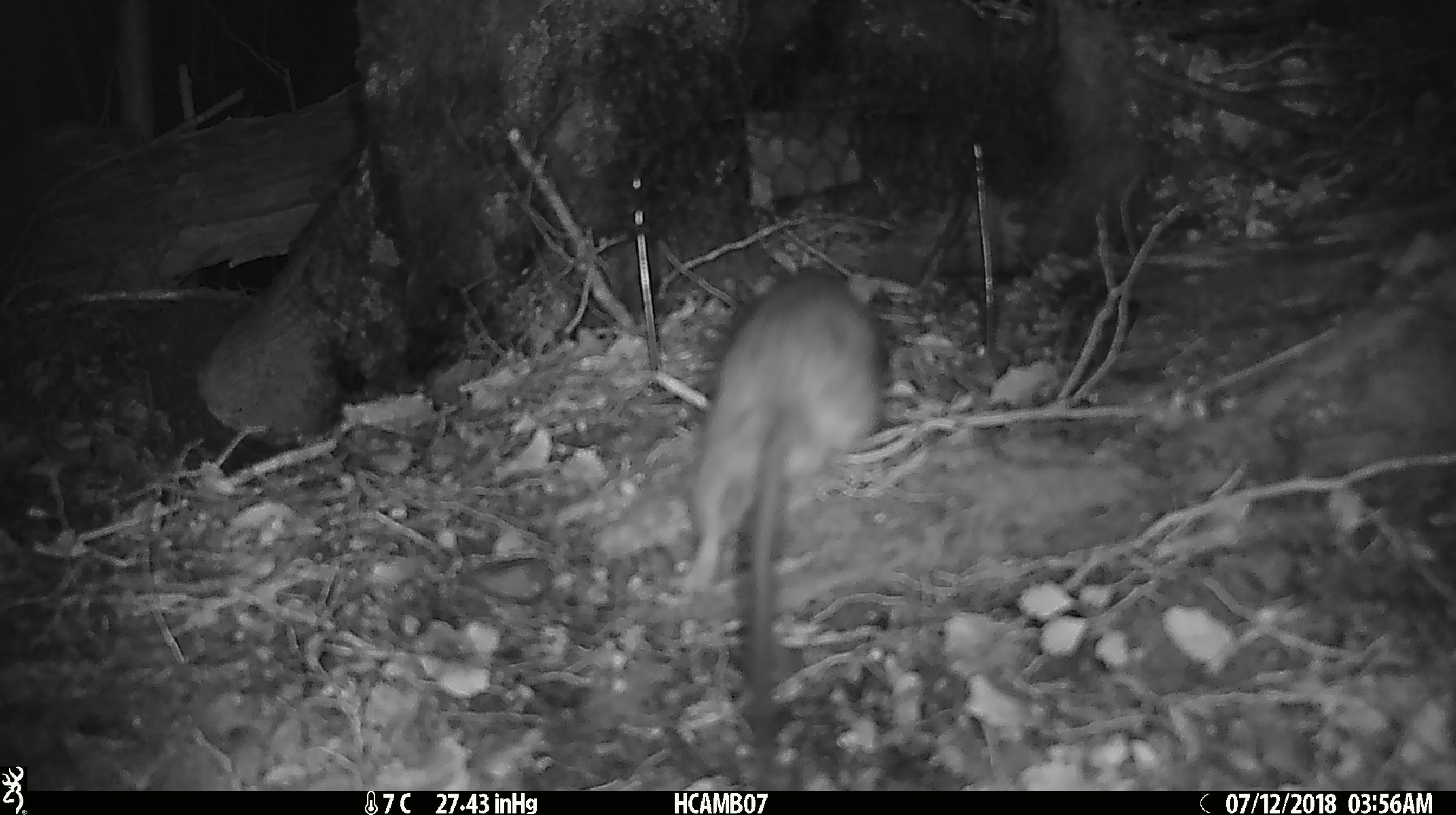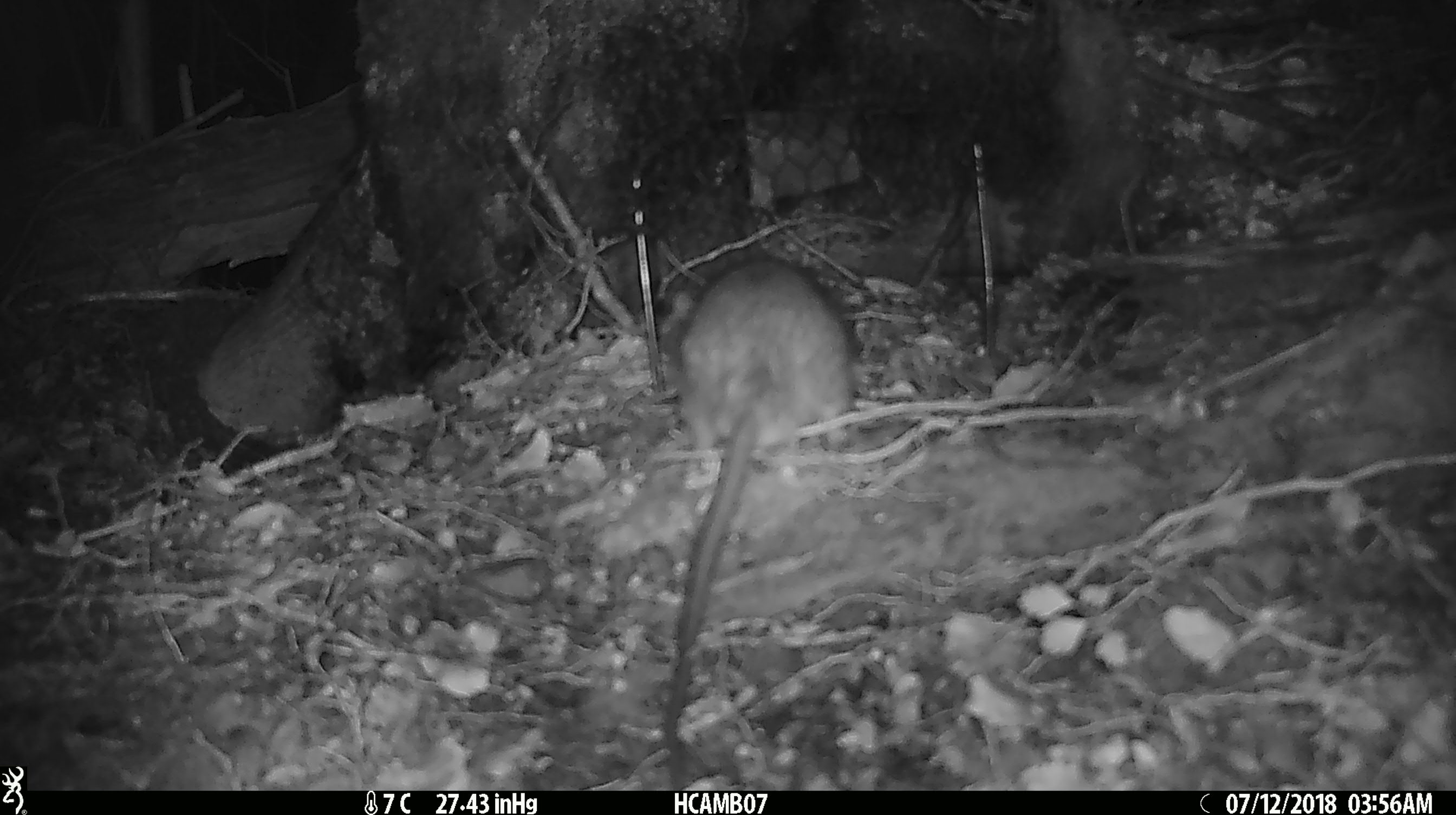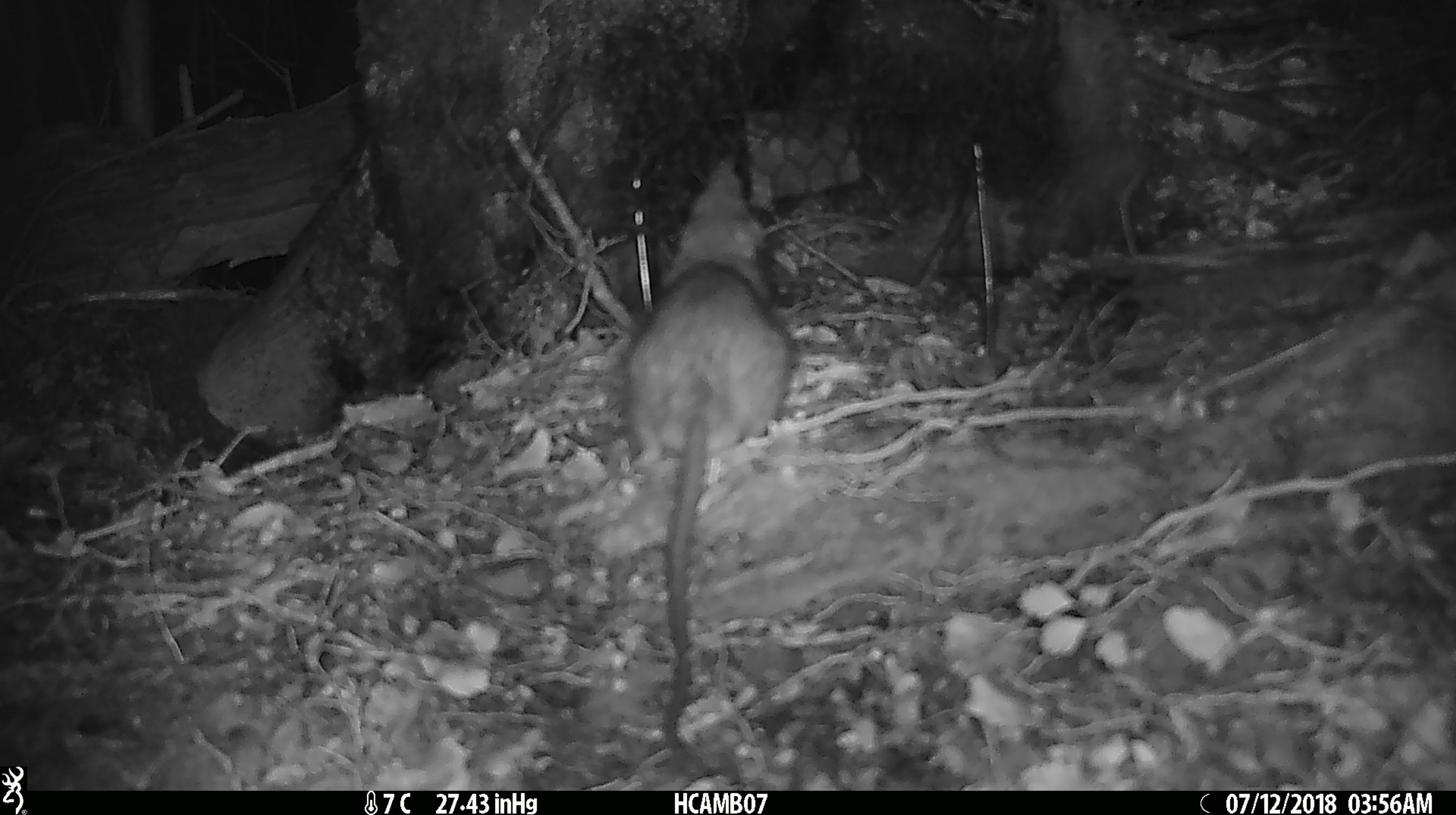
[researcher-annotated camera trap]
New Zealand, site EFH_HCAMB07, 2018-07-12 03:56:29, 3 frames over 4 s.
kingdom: Animalia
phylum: Chordata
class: Mammalia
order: Rodentia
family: Muridae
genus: Rattus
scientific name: Rattus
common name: rat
Rat (Rattus).